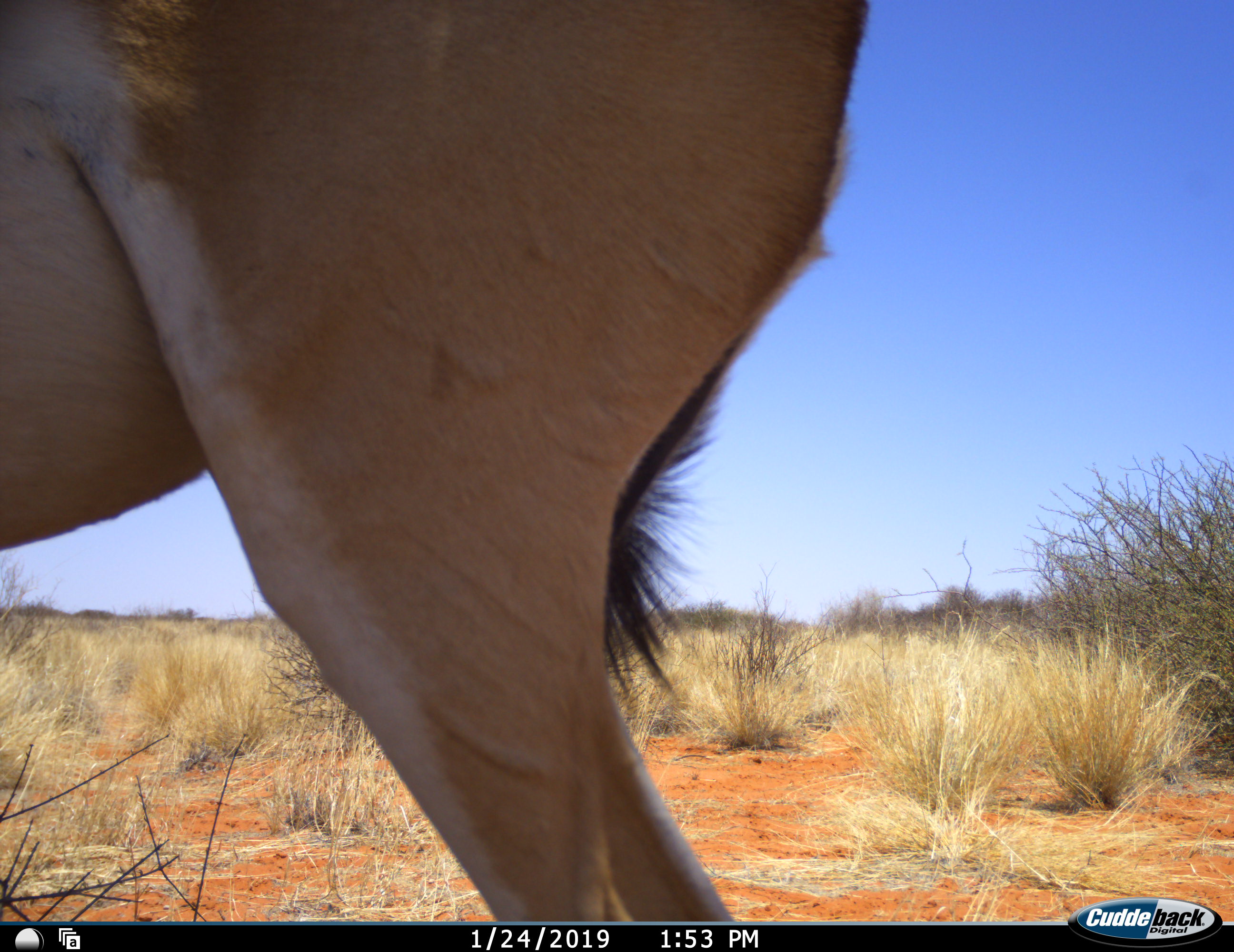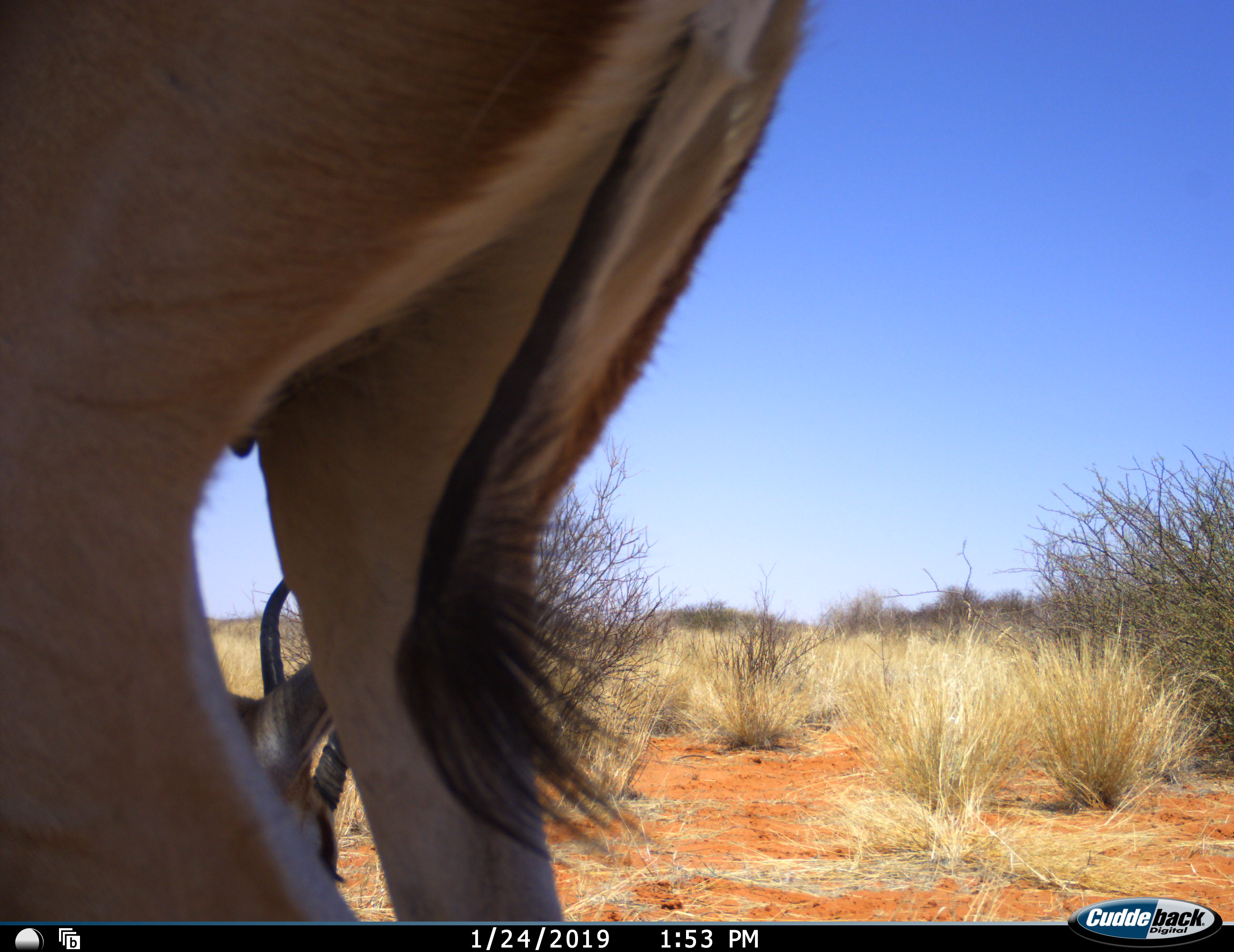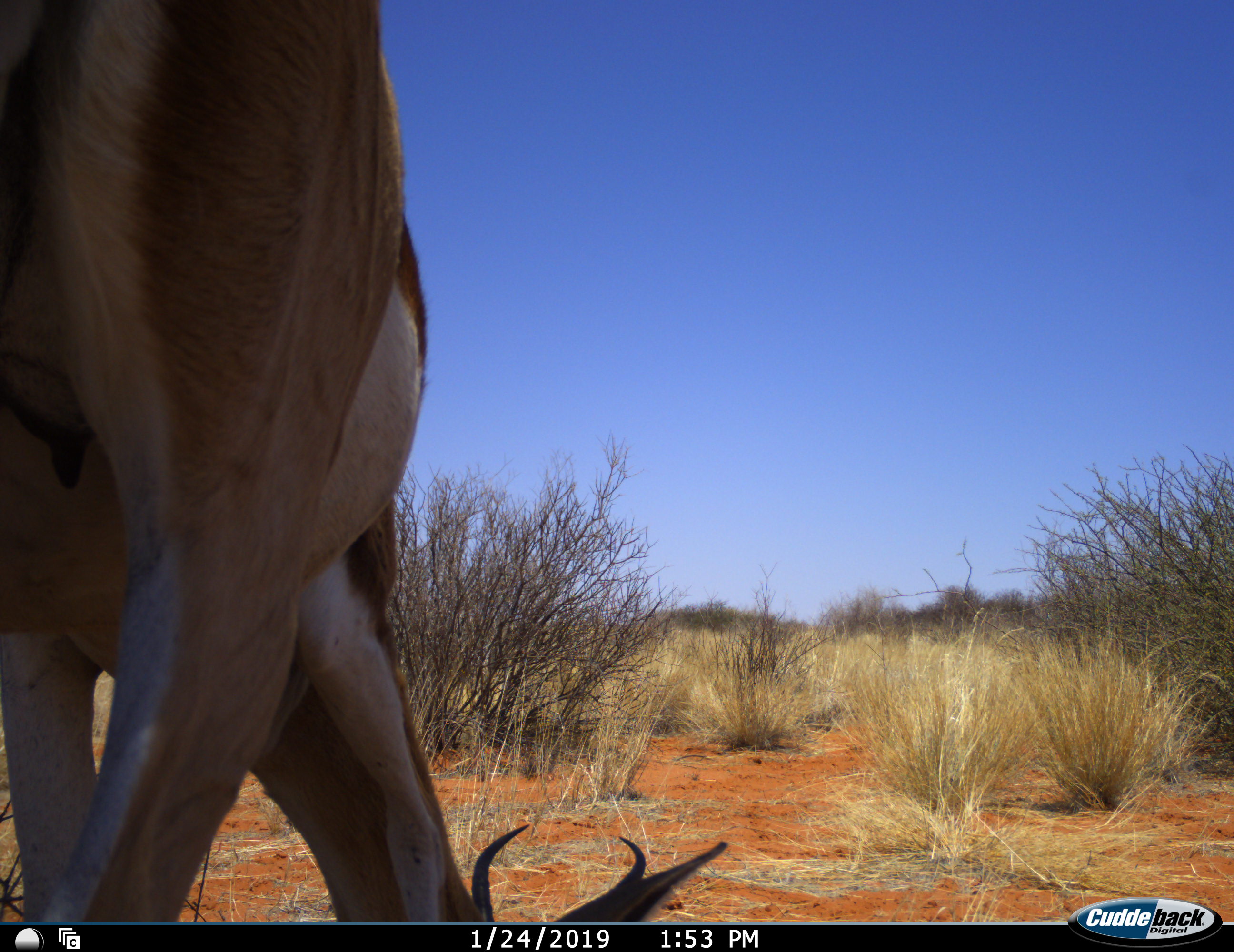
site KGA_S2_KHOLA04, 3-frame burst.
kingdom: Animalia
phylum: Chordata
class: Mammalia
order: Artiodactyla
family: Bovidae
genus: Antidorcas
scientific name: Antidorcas marsupialis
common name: springbok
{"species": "springbok (Antidorcas marsupialis)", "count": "1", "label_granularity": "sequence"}